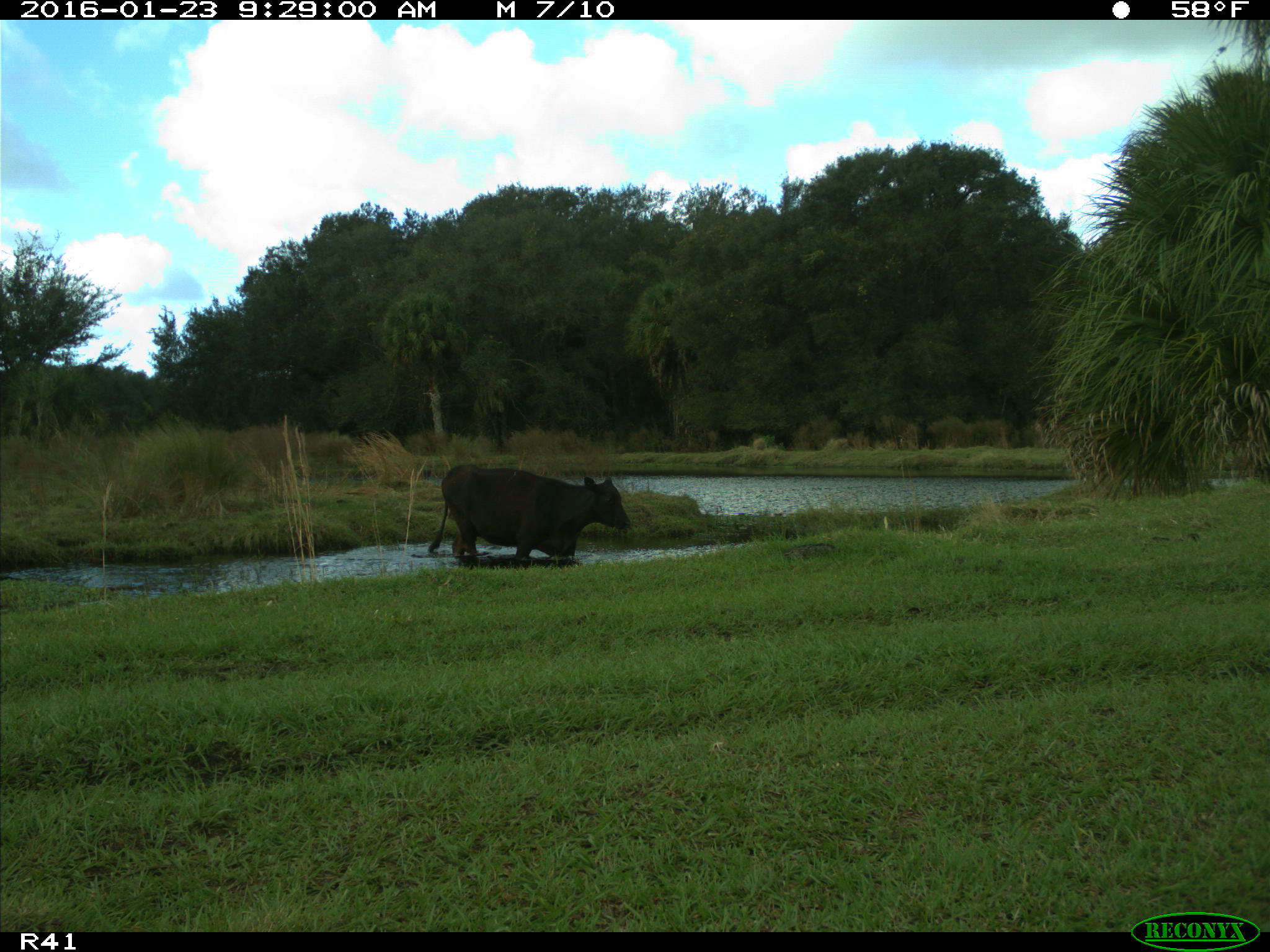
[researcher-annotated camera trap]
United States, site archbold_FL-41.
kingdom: Animalia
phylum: Chordata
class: Mammalia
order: Artiodactyla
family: Bovidae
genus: Bos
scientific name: Bos taurus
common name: domestic cow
Bos taurus (domestic cow).